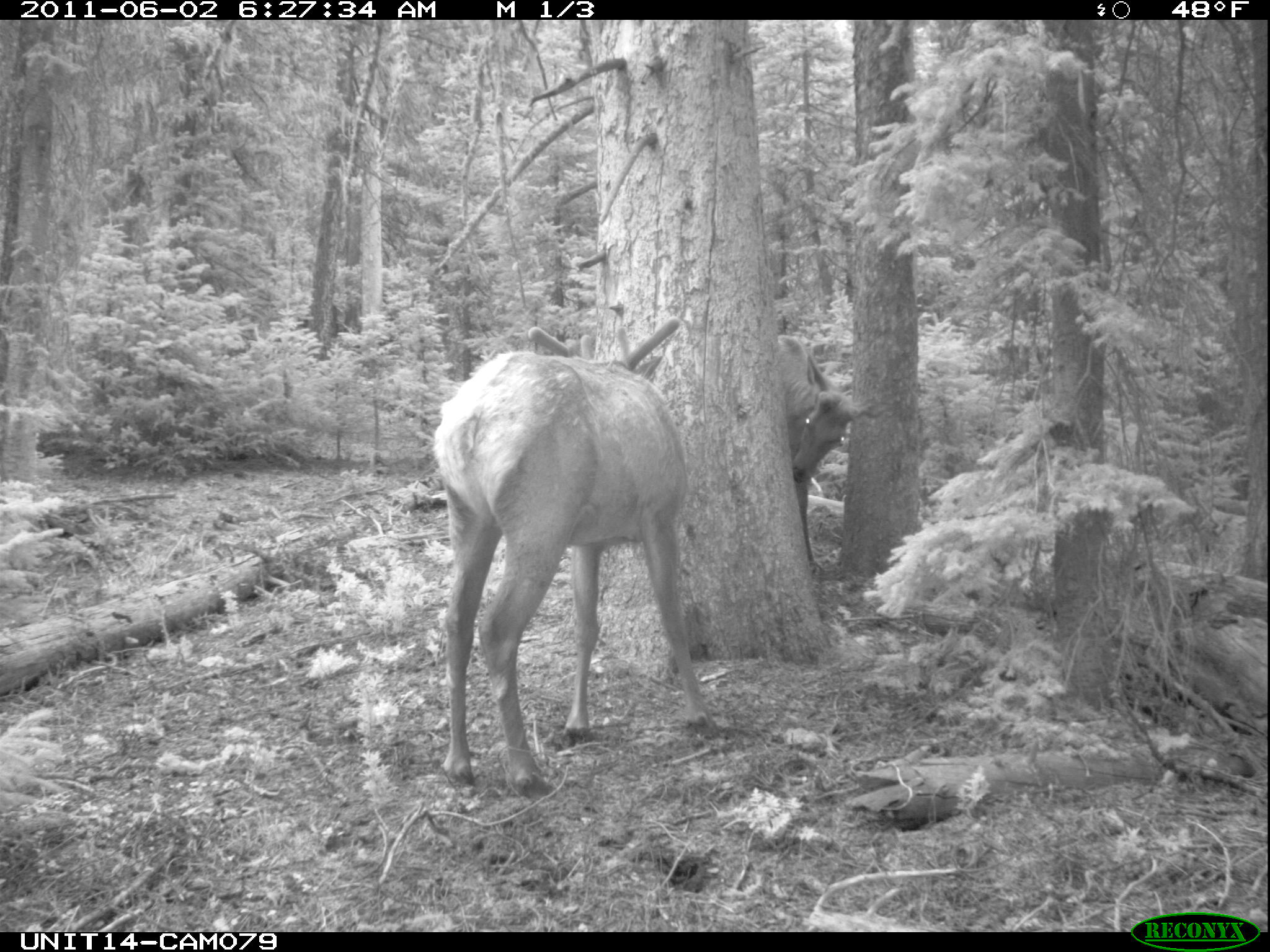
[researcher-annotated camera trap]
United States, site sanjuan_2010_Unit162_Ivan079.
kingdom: Animalia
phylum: Chordata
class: Mammalia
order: Artiodactyla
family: Cervidae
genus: Cervus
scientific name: Cervus elaphus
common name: red deer